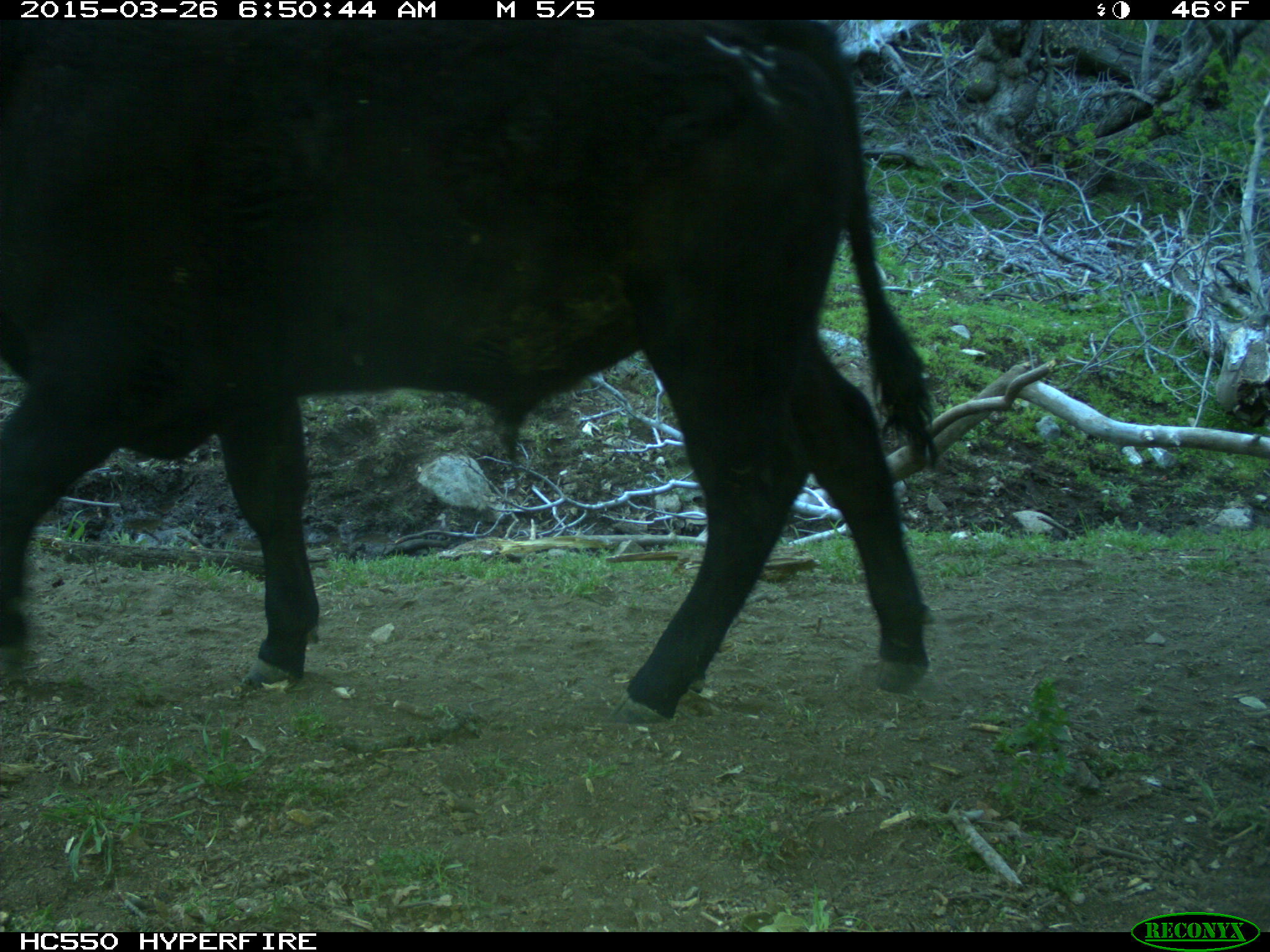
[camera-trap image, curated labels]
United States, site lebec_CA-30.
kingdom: Animalia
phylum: Chordata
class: Mammalia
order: Artiodactyla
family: Bovidae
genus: Bos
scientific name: Bos taurus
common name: domestic cow